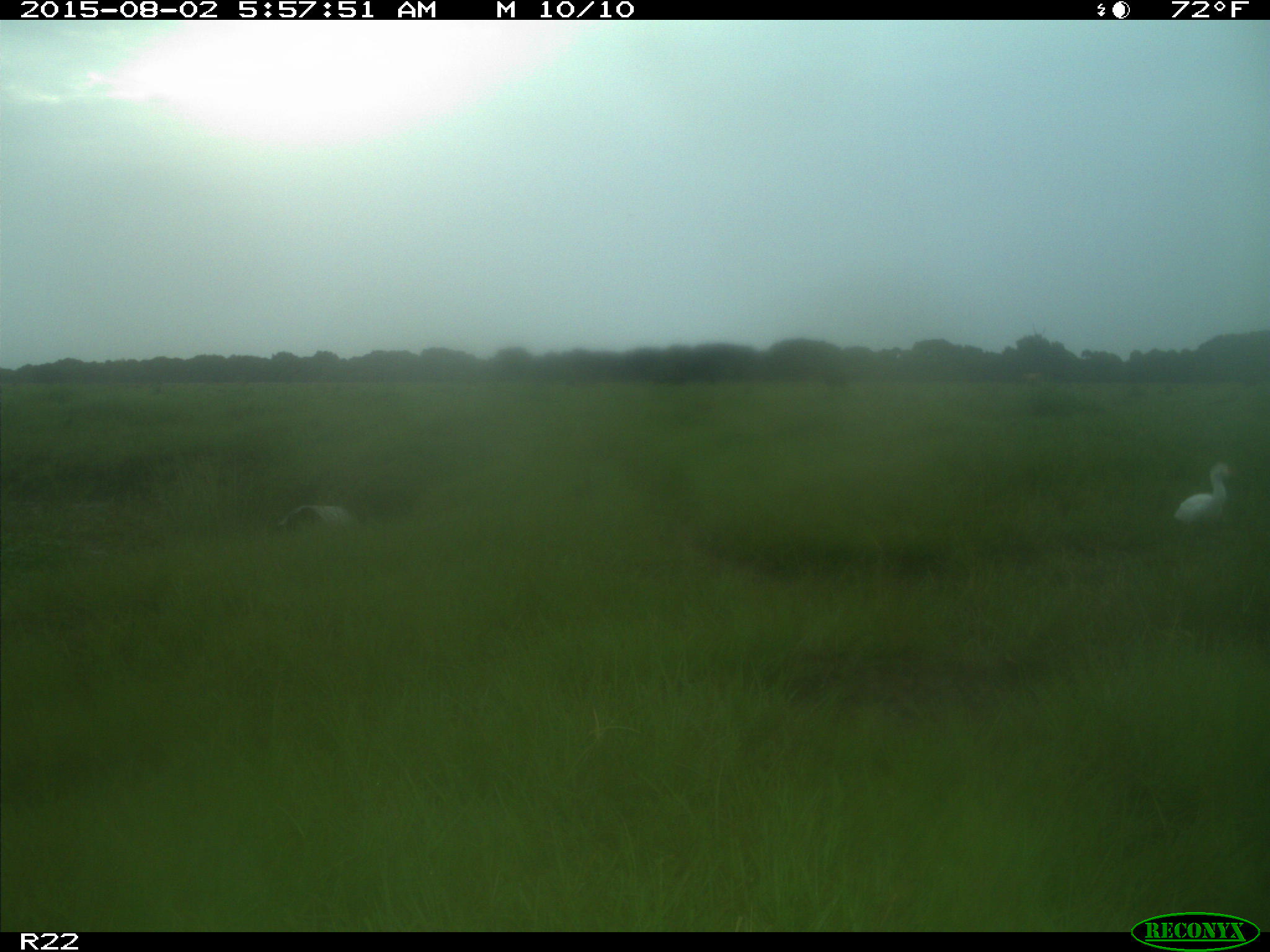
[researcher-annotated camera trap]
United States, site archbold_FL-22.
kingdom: Animalia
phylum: Chordata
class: Mammalia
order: Artiodactyla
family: Bovidae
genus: Bos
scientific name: Bos taurus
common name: domestic cow